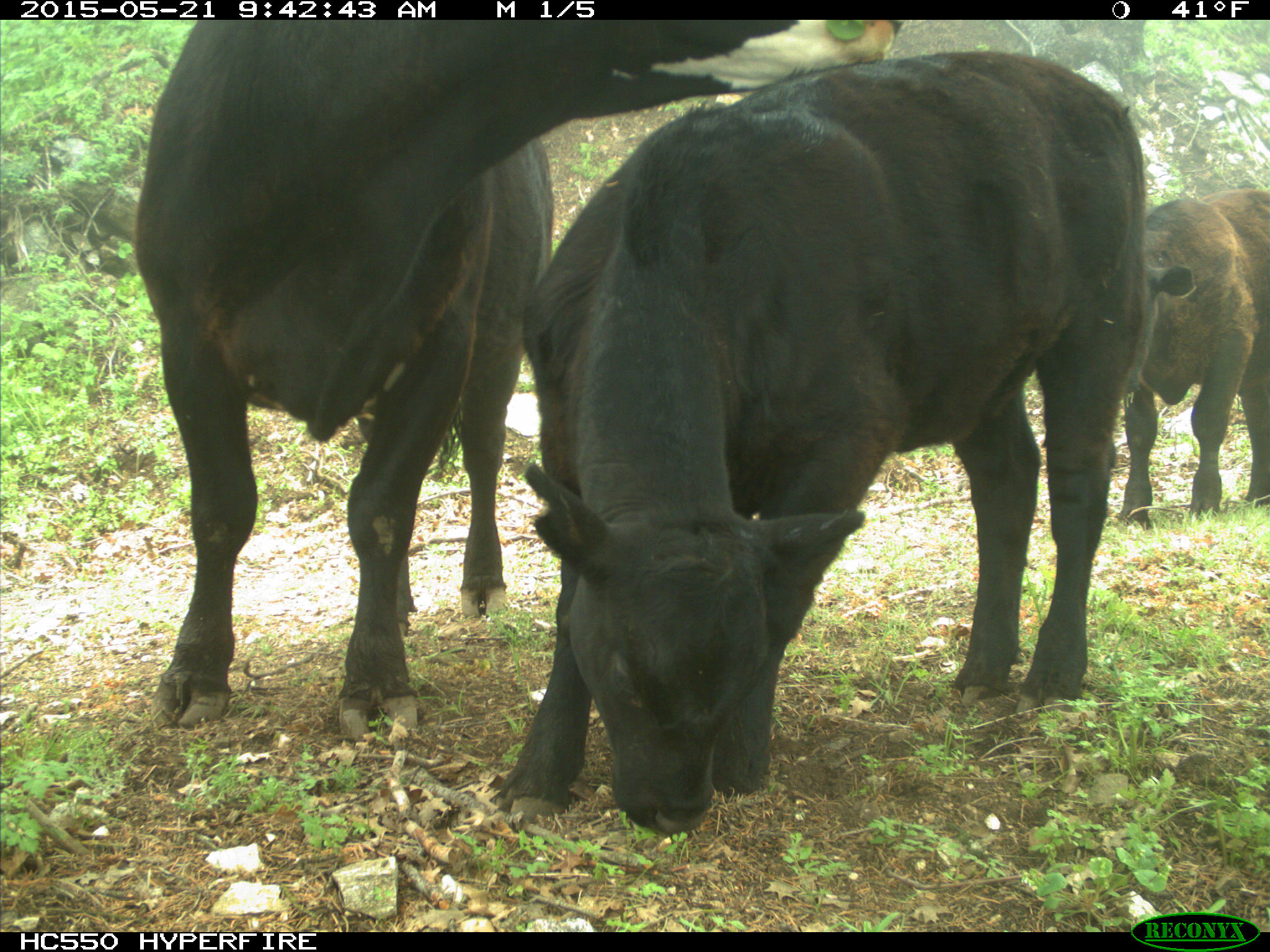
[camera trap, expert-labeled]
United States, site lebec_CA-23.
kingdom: Animalia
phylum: Chordata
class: Mammalia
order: Artiodactyla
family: Bovidae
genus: Bos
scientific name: Bos taurus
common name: domestic cow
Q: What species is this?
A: Bos taurus (domestic cow).